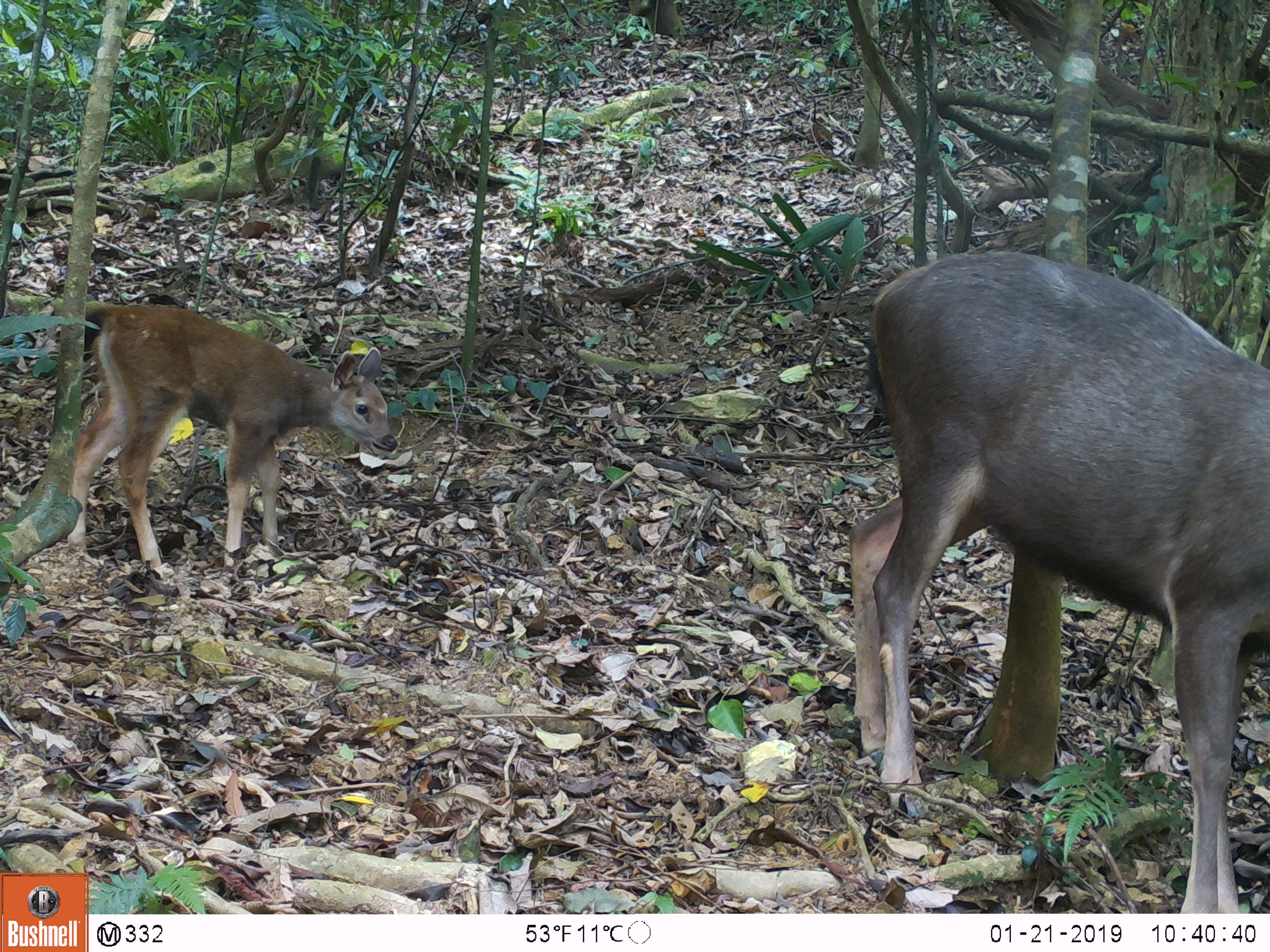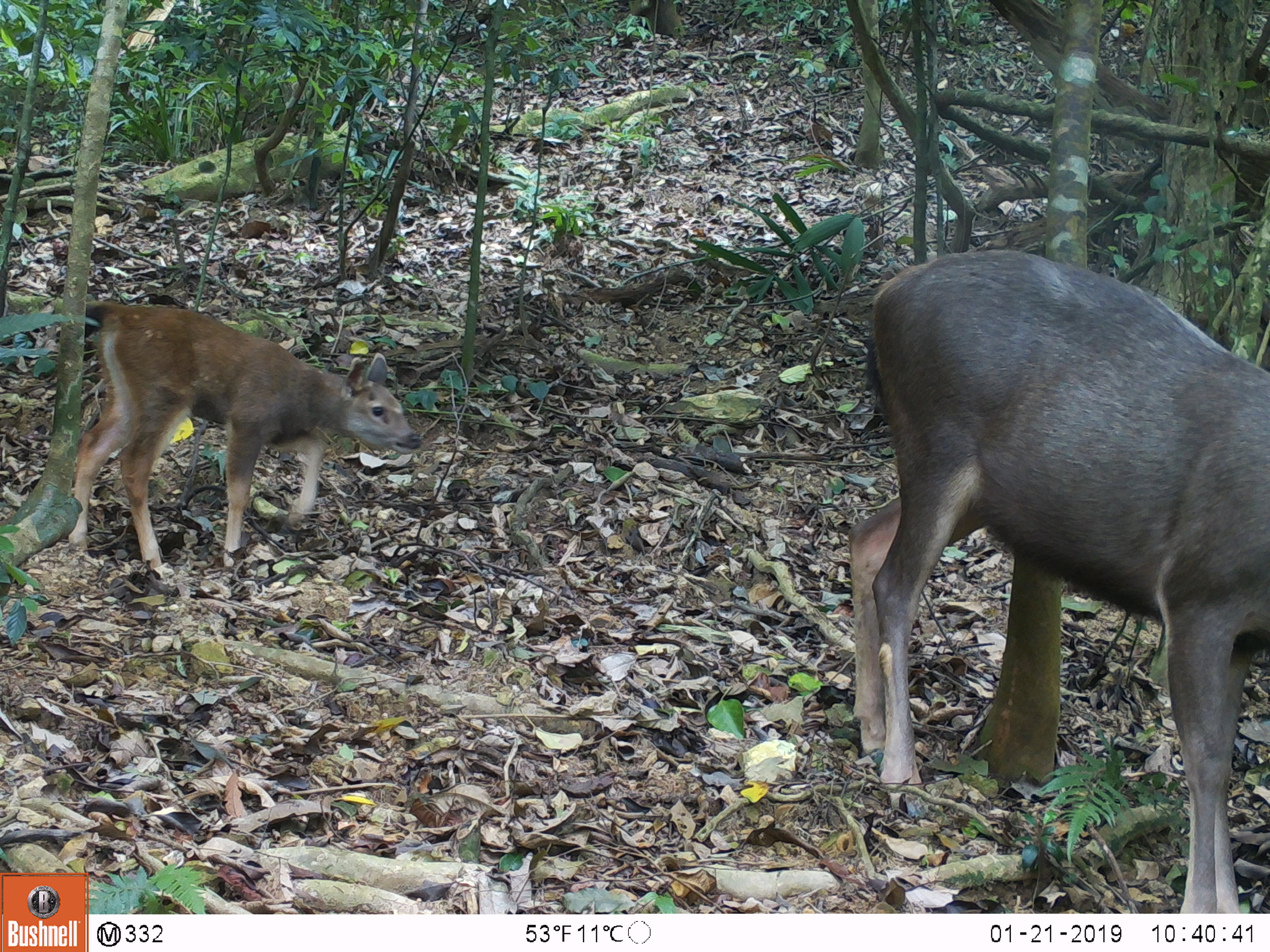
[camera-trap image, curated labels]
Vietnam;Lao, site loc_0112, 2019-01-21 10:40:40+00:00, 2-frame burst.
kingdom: Animalia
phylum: Chordata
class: Mammalia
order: Artiodactyla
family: Cervidae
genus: Rusa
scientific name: Rusa unicolor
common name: sambar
Sambar (Rusa unicolor). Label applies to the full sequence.